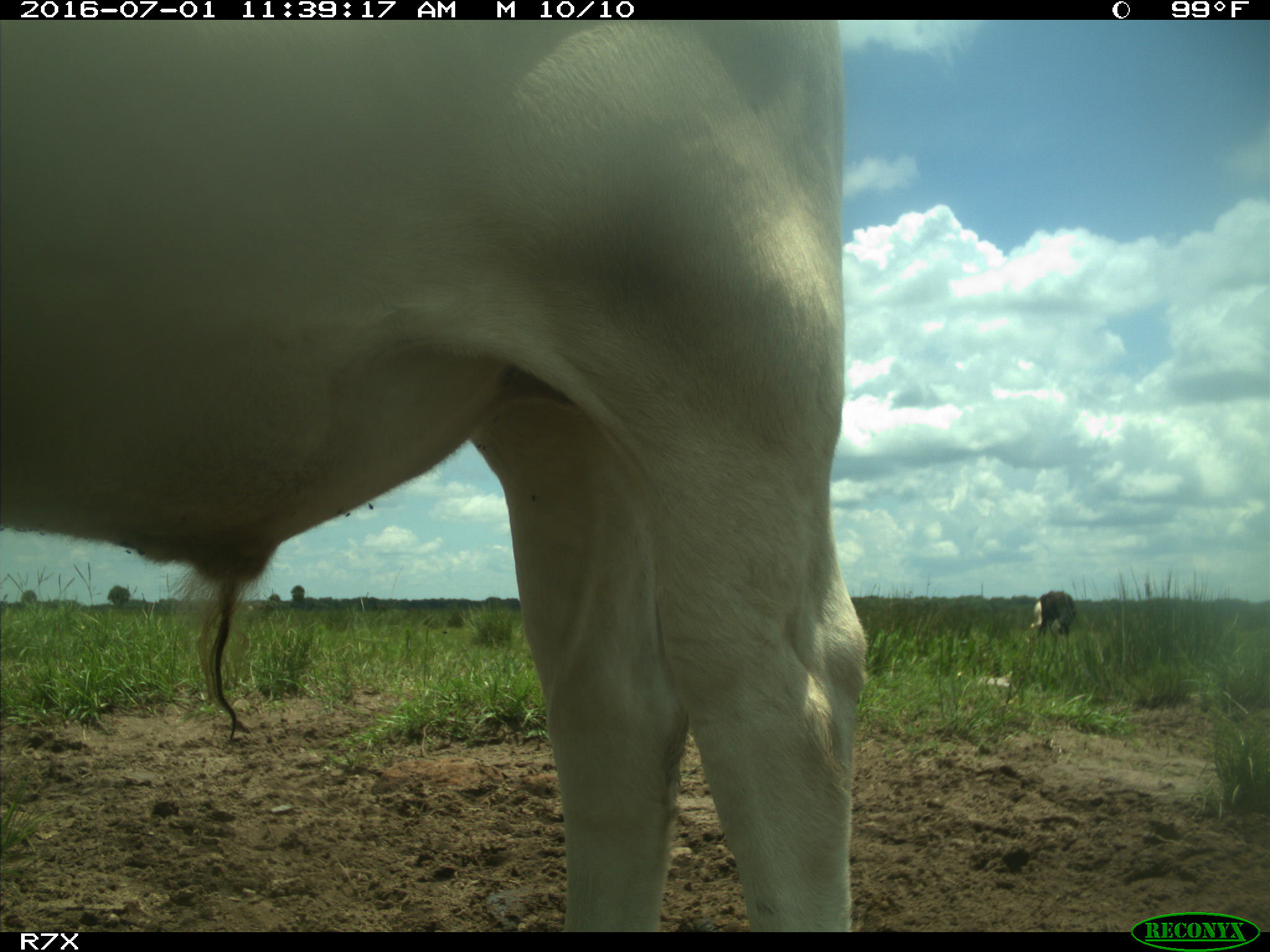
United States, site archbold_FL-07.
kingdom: Animalia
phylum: Chordata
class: Mammalia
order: Artiodactyla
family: Bovidae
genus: Bos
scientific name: Bos taurus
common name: domestic cow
Bos taurus (domestic cow).